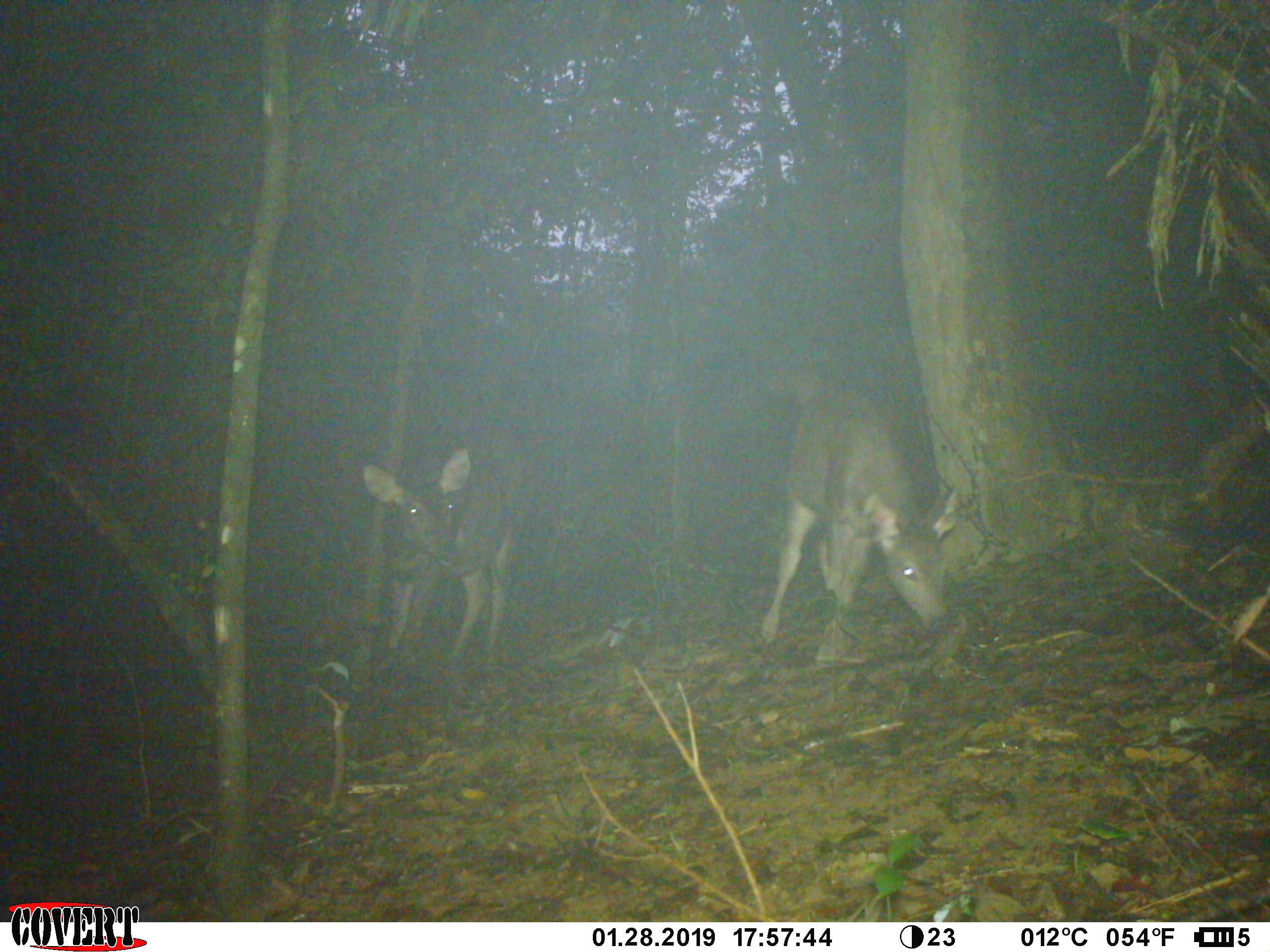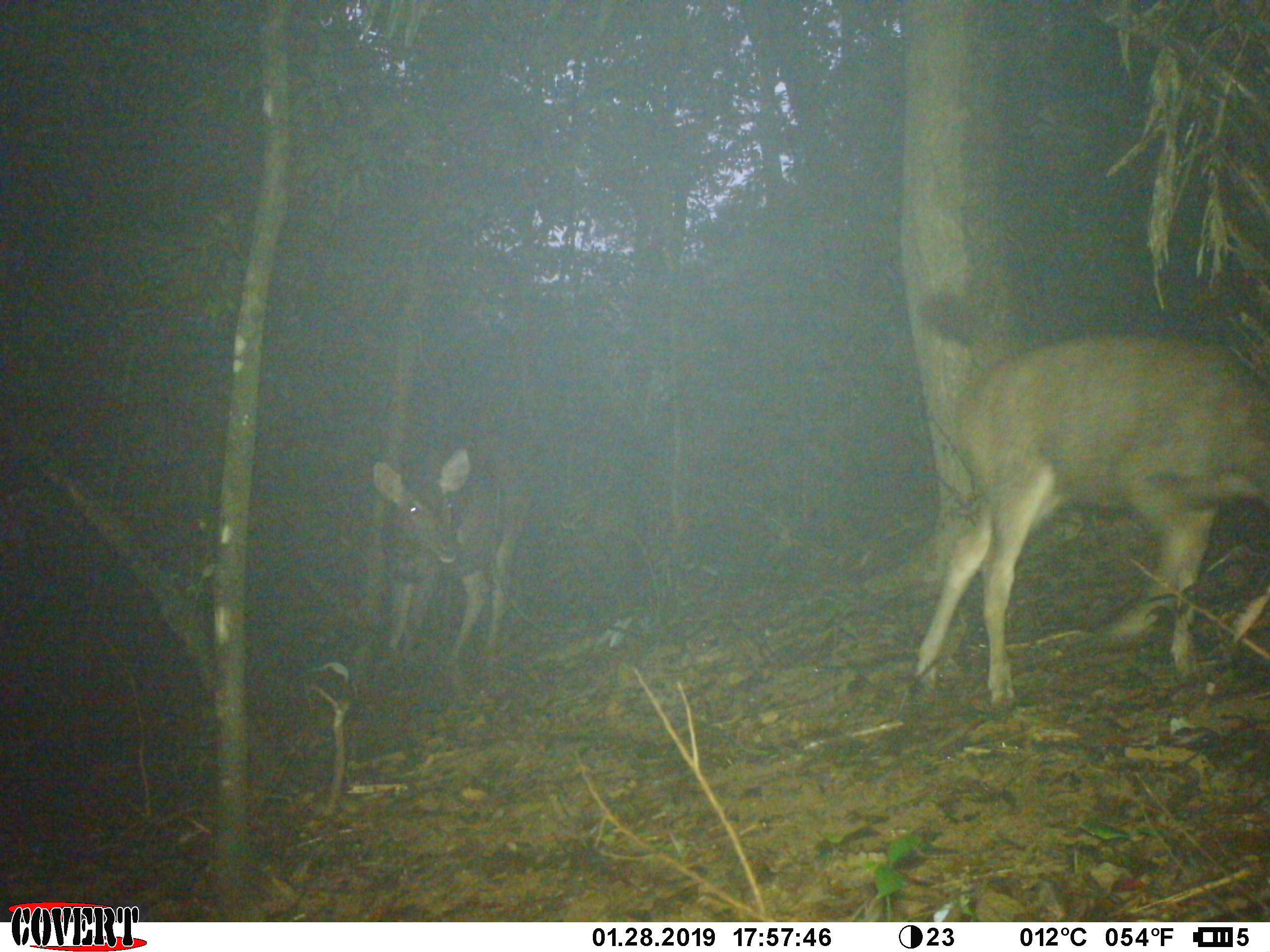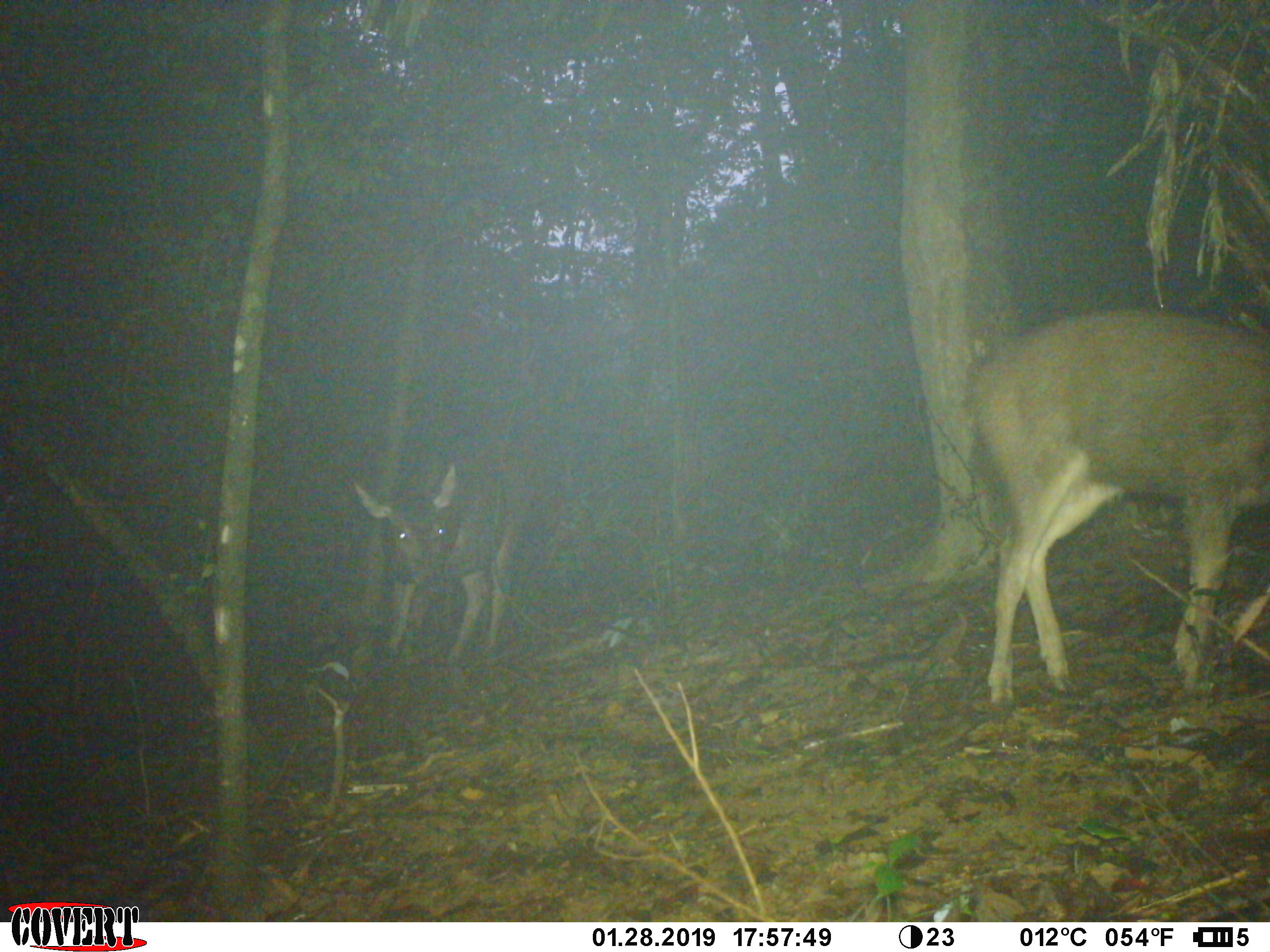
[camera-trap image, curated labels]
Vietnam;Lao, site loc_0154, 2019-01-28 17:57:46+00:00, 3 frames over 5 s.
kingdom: Animalia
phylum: Chordata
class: Mammalia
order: Artiodactyla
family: Cervidae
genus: Rusa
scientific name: Rusa unicolor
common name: sambar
Sambar (Rusa unicolor). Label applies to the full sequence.